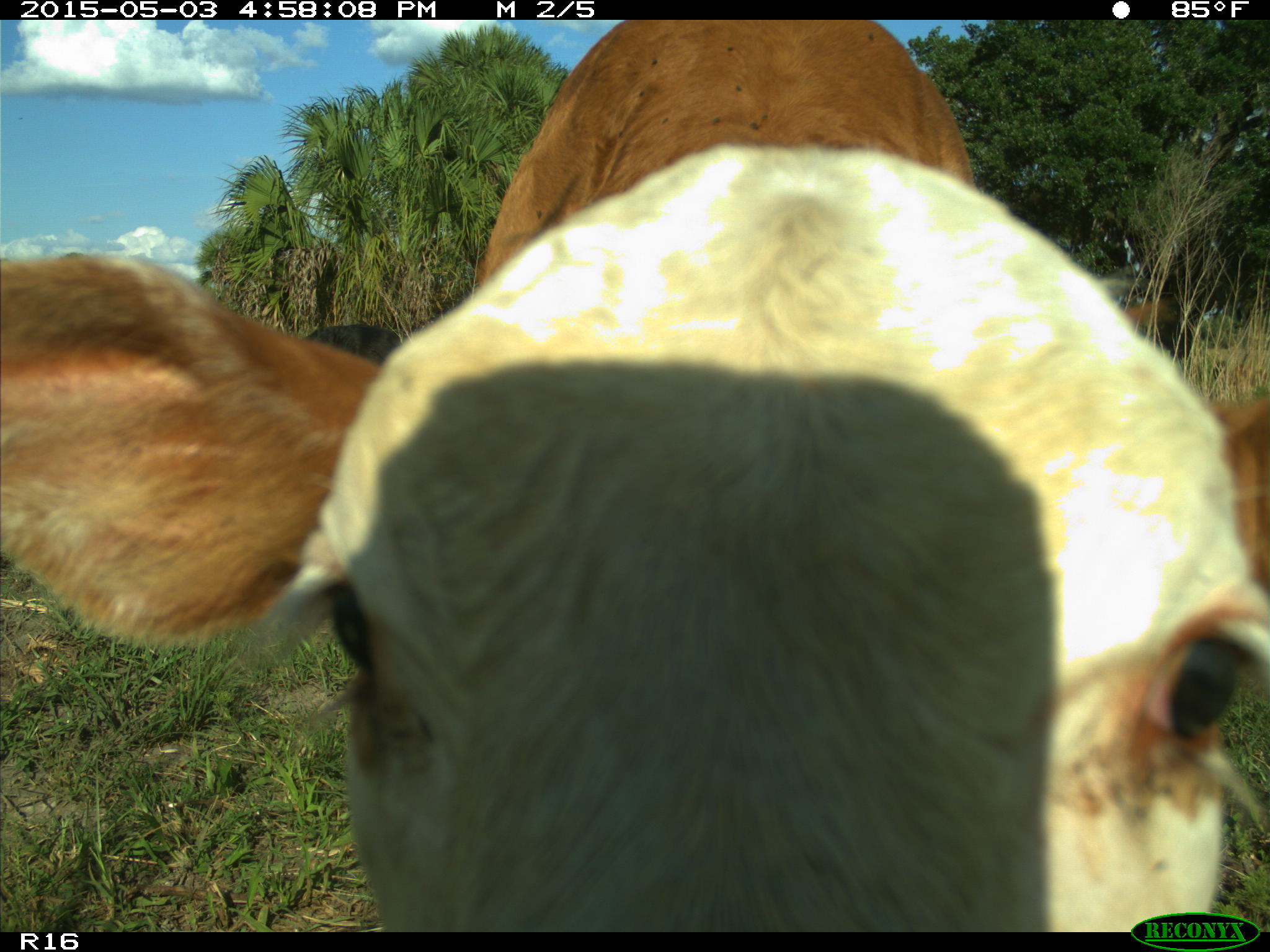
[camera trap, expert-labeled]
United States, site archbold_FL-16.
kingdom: Animalia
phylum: Chordata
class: Mammalia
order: Artiodactyla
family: Bovidae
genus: Bos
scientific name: Bos taurus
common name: domestic cow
Bos taurus (domestic cow).